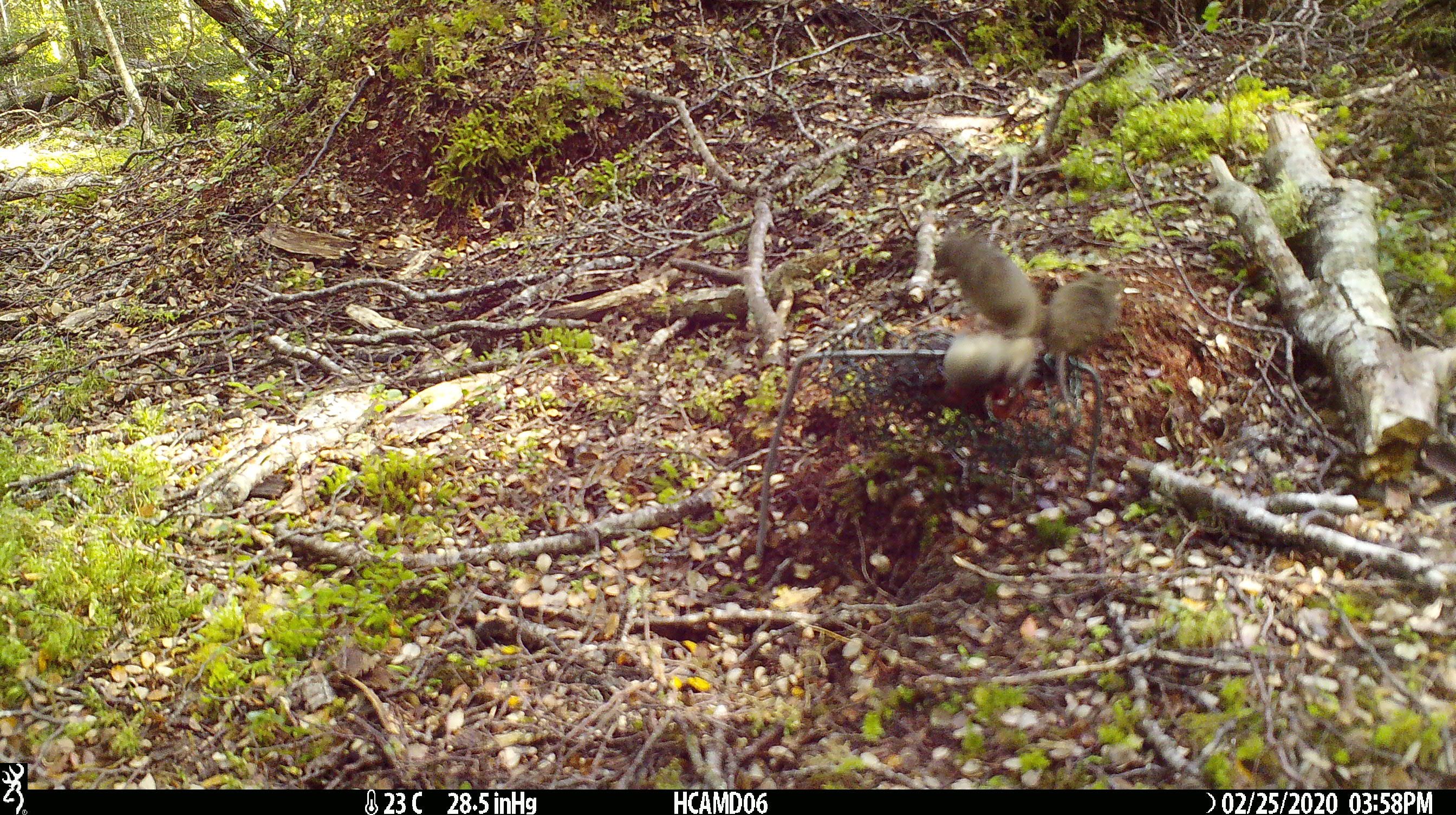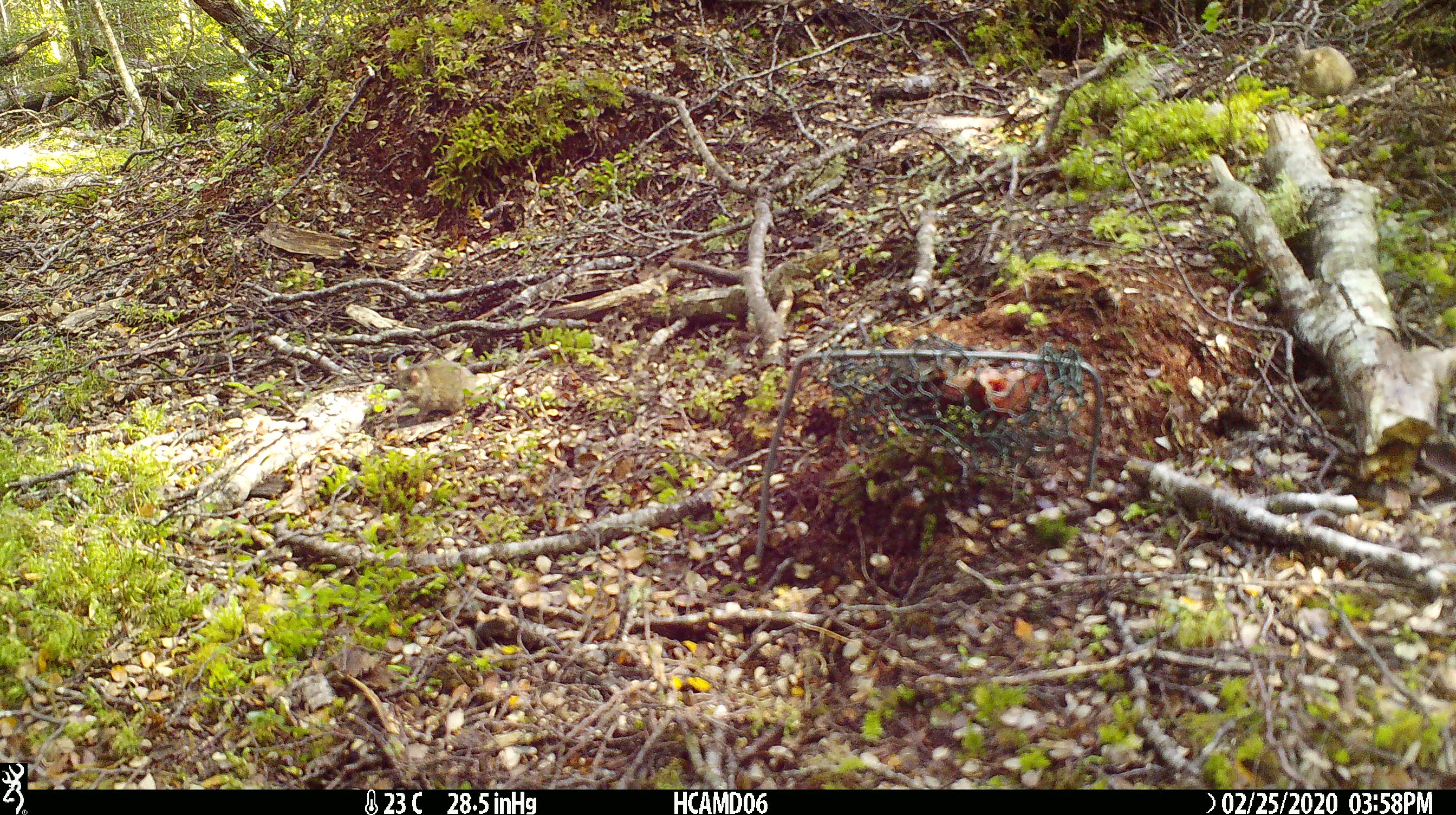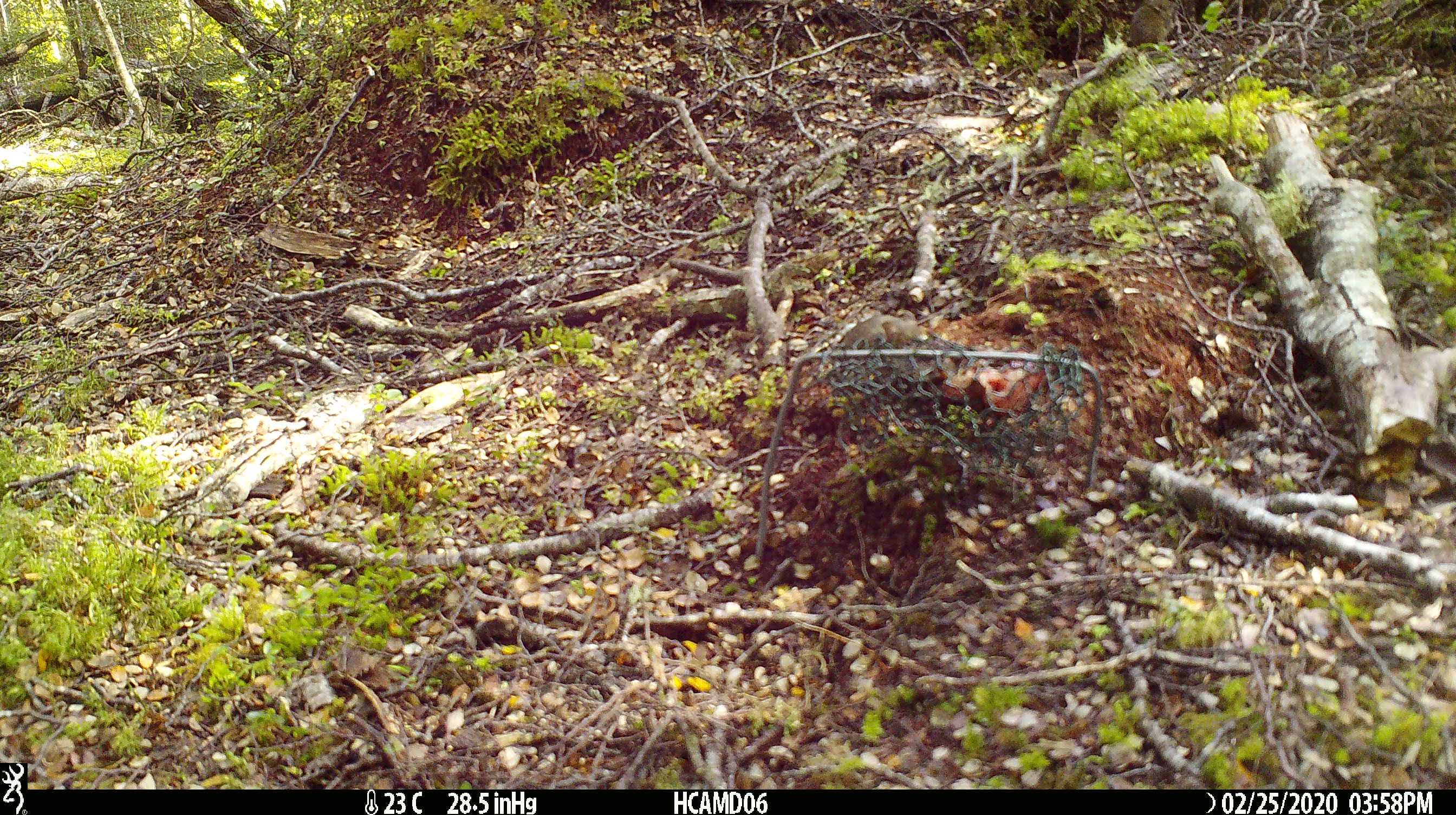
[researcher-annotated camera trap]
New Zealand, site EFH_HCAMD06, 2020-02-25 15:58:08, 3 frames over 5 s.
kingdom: Animalia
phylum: Chordata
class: Mammalia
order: Rodentia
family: Muridae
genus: Mus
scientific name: Mus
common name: mouse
Mouse (Mus).